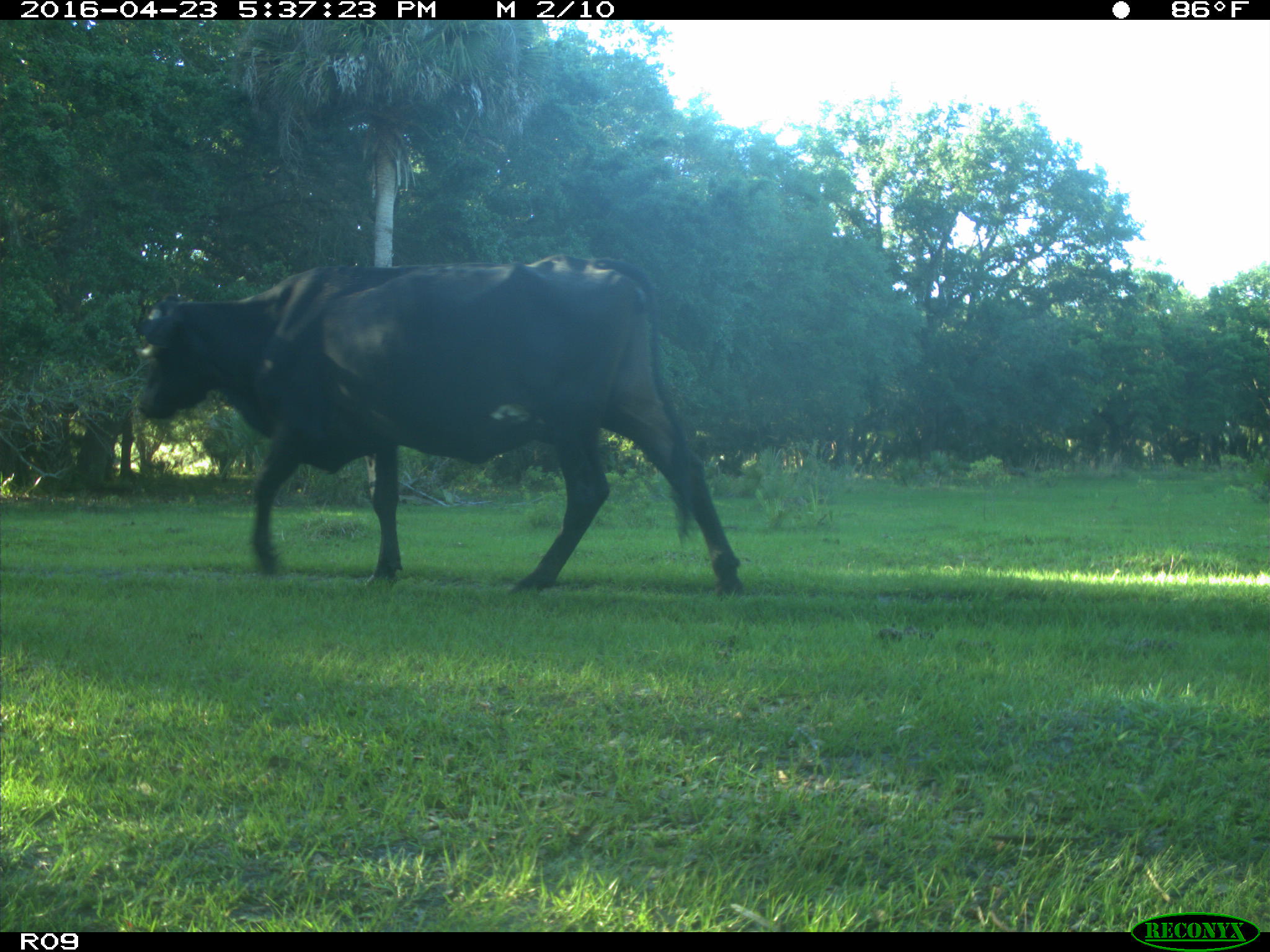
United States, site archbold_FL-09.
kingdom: Animalia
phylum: Chordata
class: Mammalia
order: Artiodactyla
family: Bovidae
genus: Bos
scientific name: Bos taurus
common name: domestic cow